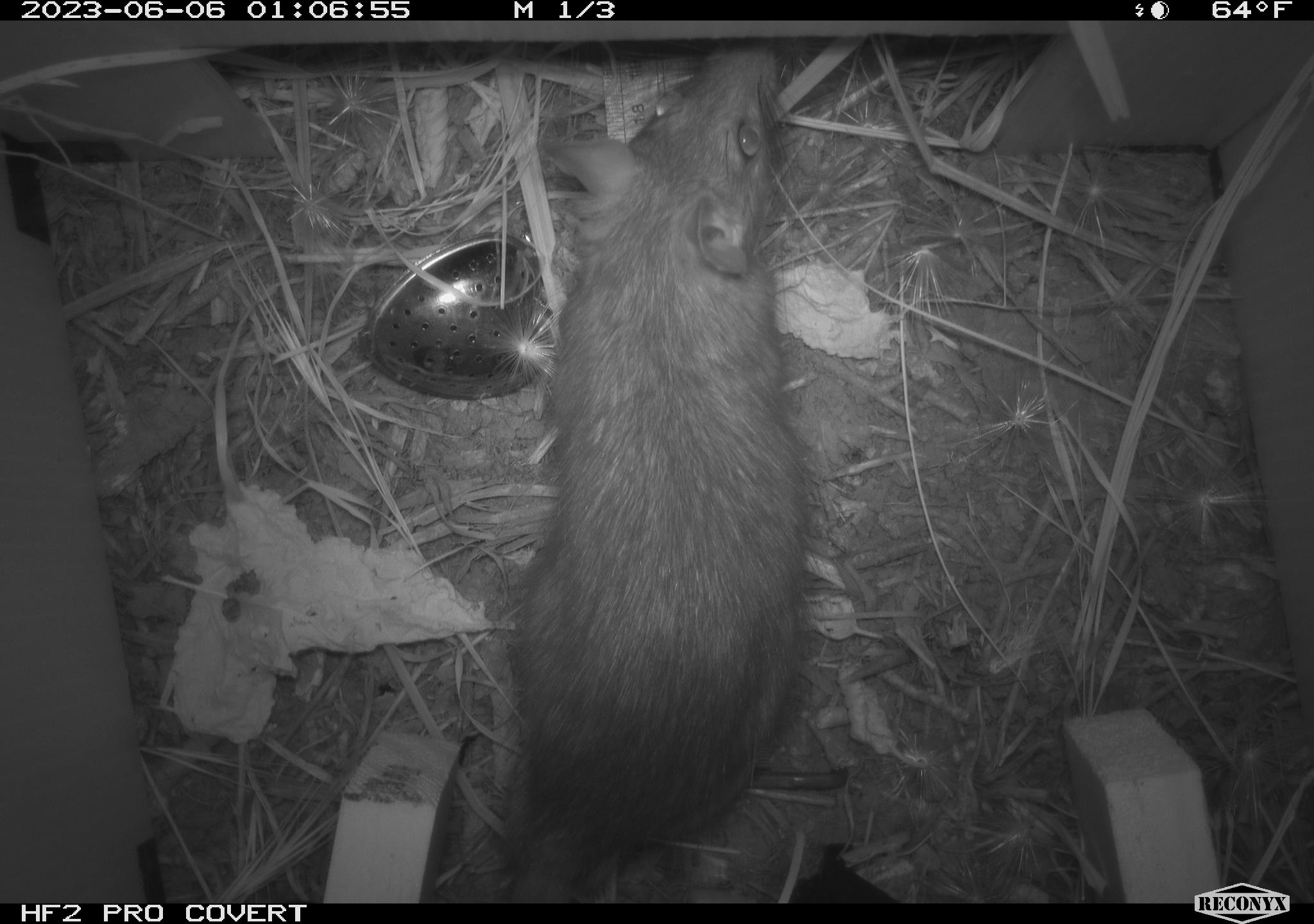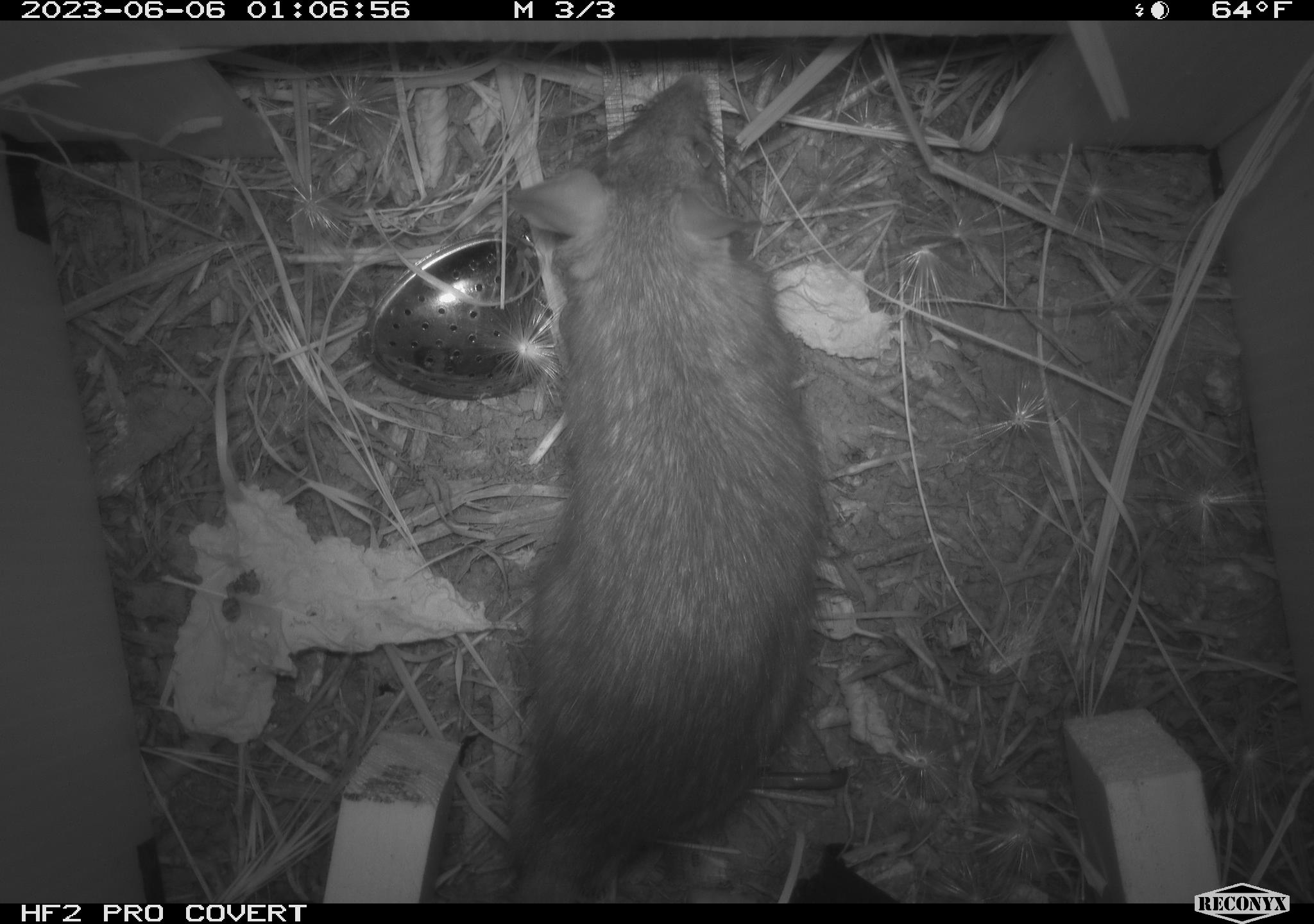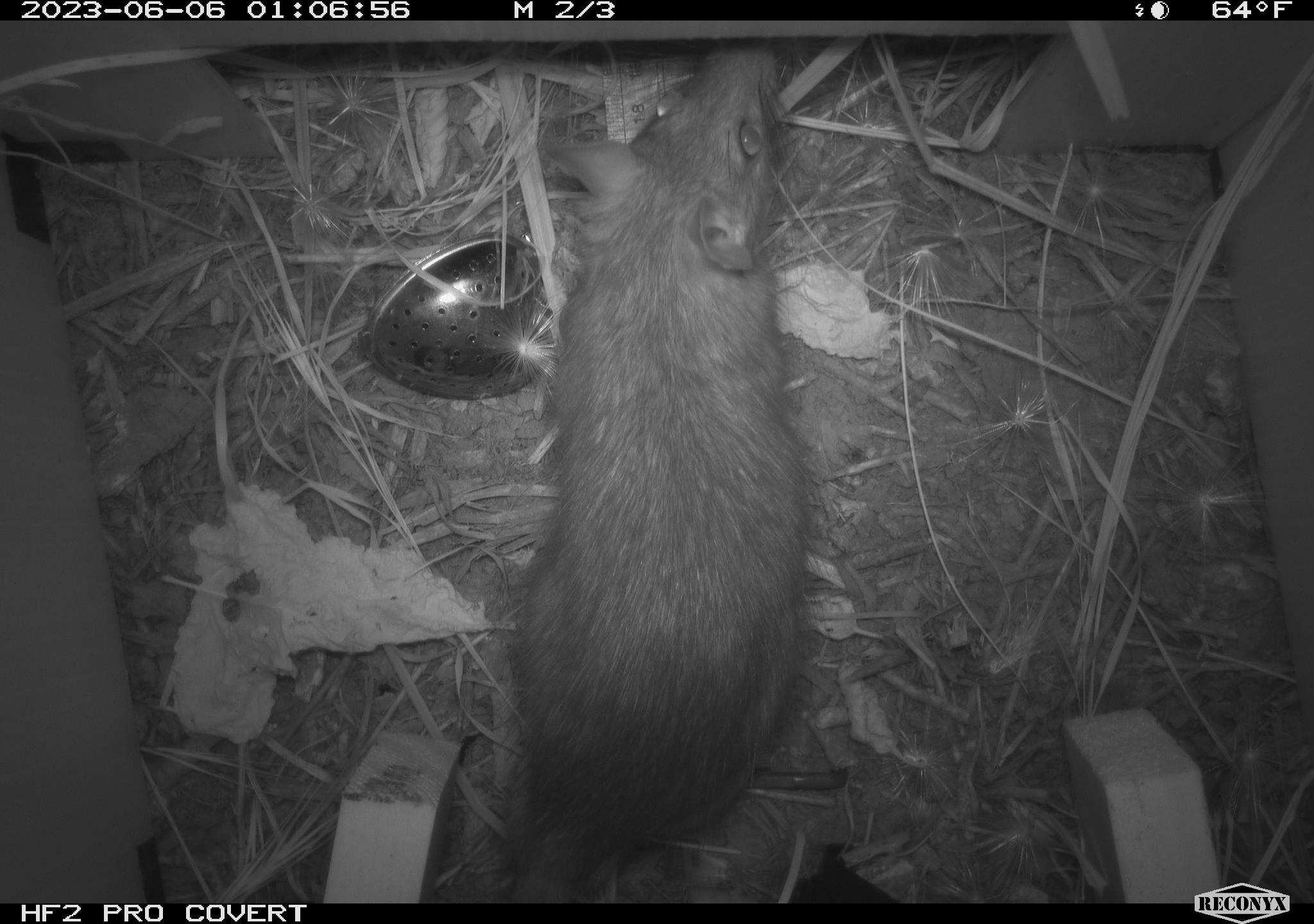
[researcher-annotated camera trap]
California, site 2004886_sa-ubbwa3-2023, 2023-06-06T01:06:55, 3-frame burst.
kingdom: Animalia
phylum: Chordata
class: Mammalia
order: Rodentia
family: Muridae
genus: Rattus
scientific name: Rattus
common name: rat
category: rattus species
Rattus species (rat) (Rattus).